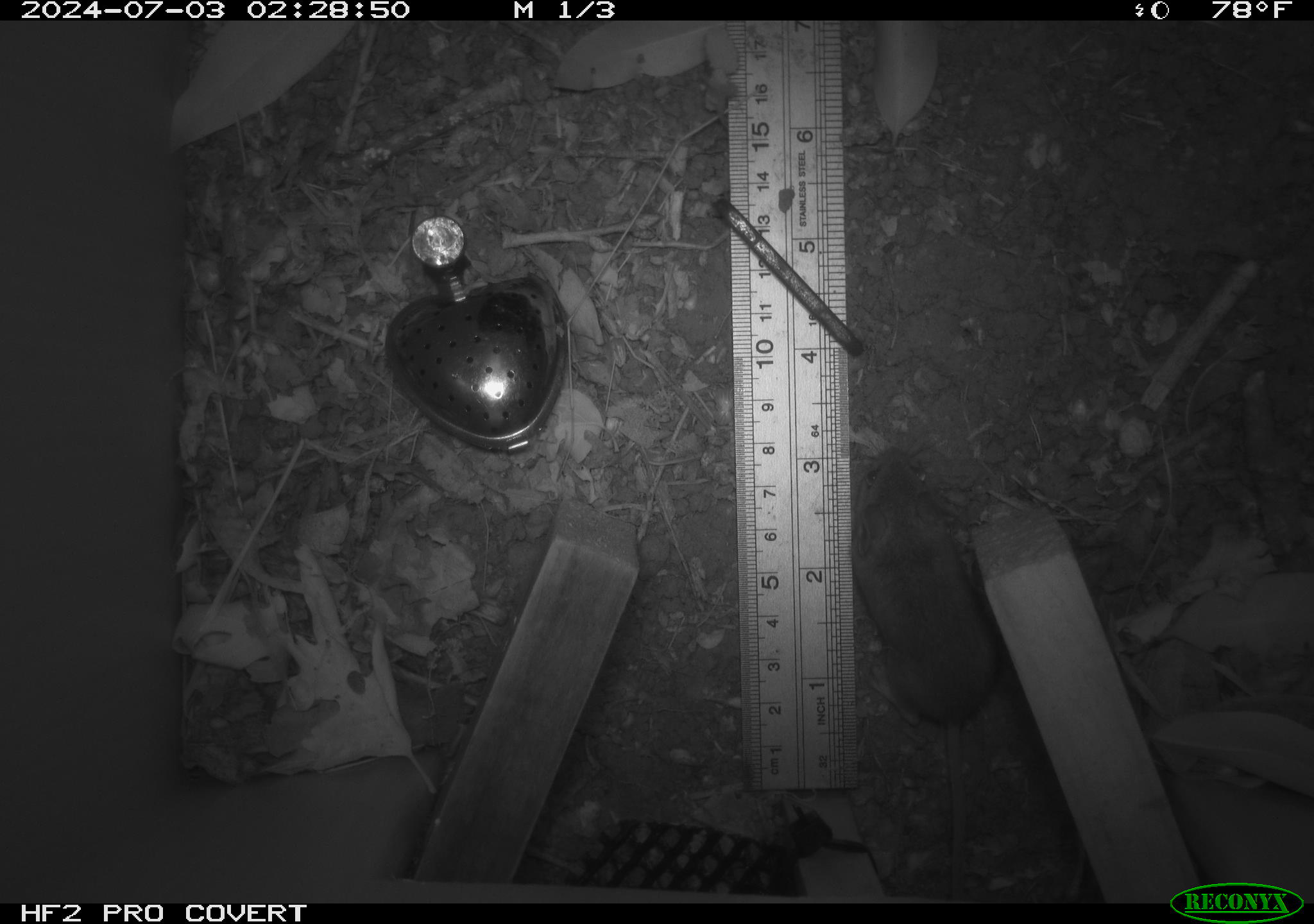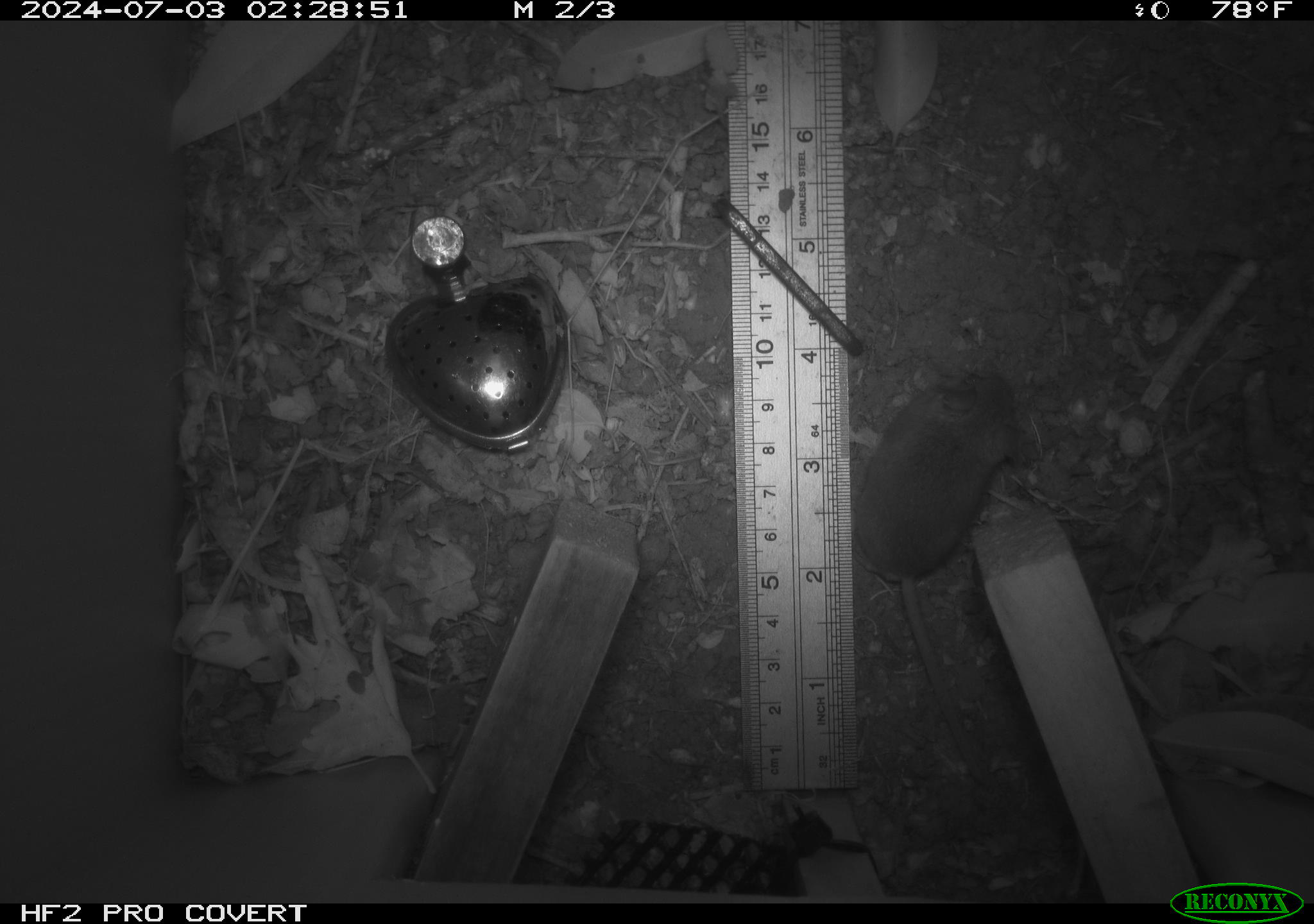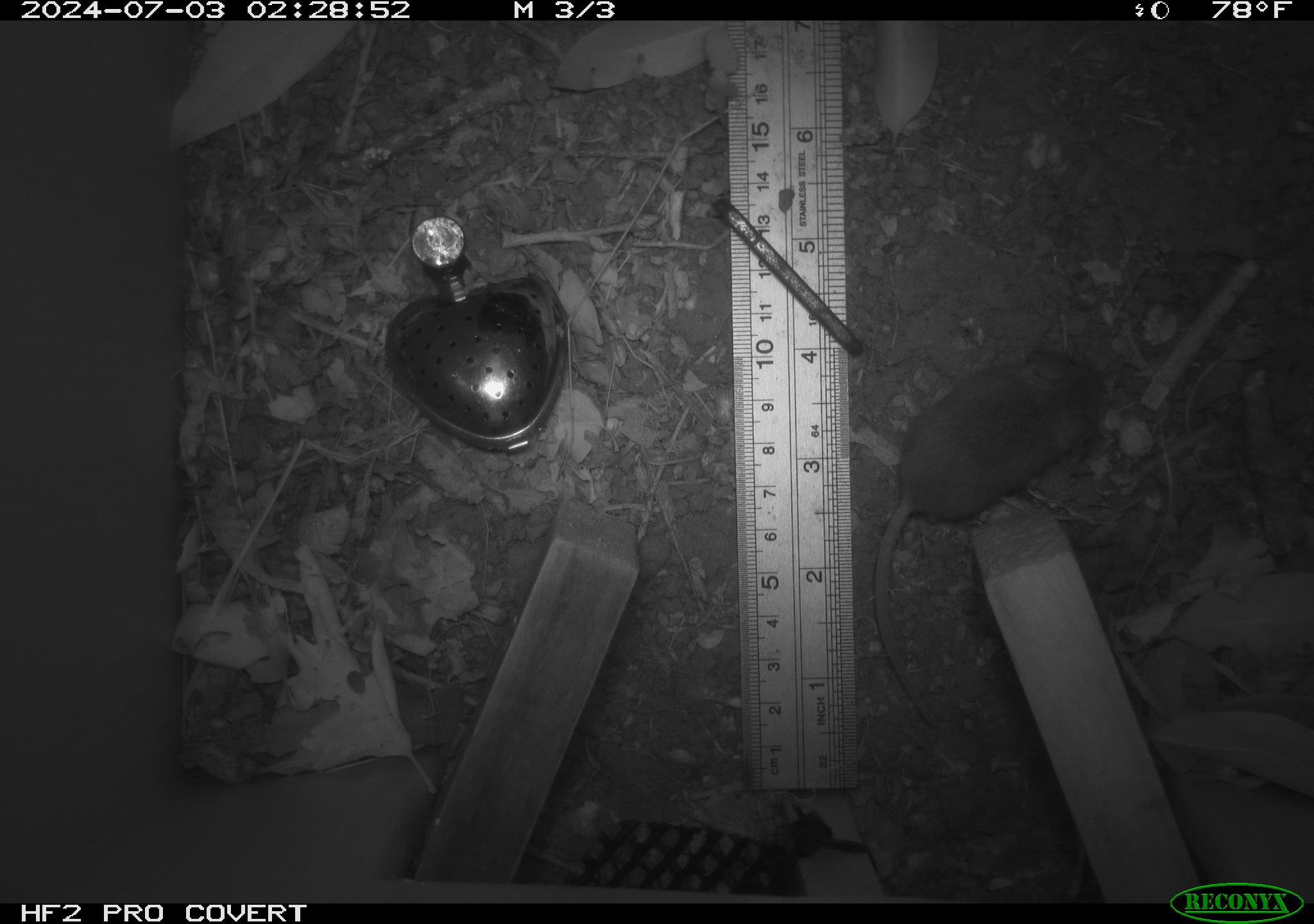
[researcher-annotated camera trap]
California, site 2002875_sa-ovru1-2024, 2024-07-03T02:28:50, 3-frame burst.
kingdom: Animalia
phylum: Chordata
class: Mammalia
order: Rodentia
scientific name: Rodentia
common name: mouse species